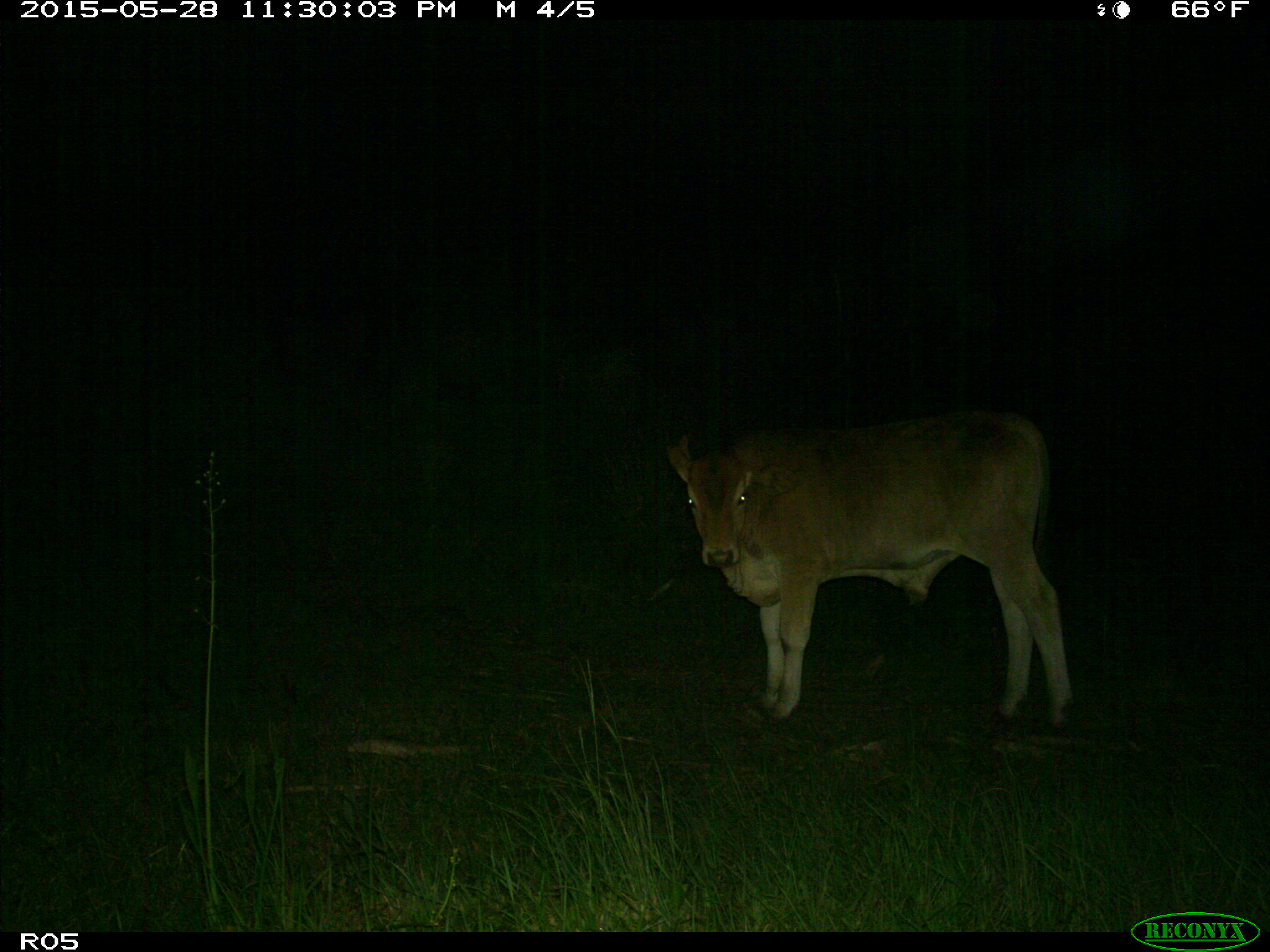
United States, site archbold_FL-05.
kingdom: Animalia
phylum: Chordata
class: Mammalia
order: Artiodactyla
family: Bovidae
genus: Bos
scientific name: Bos taurus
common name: domestic cow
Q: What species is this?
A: Bos taurus (domestic cow).